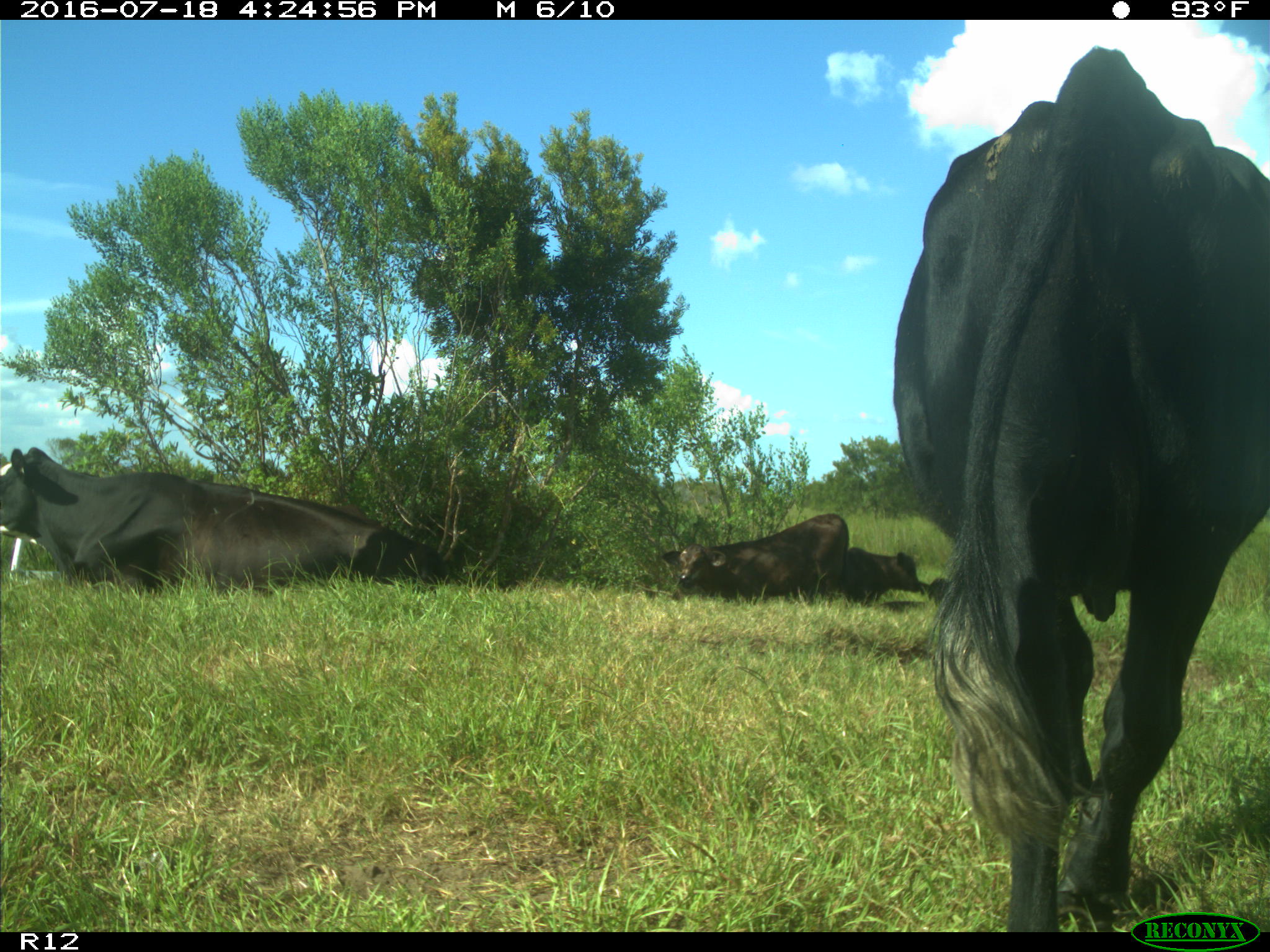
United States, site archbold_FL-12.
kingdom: Animalia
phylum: Chordata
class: Mammalia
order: Artiodactyla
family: Bovidae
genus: Bos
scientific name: Bos taurus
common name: domestic cow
Bos taurus (domestic cow).